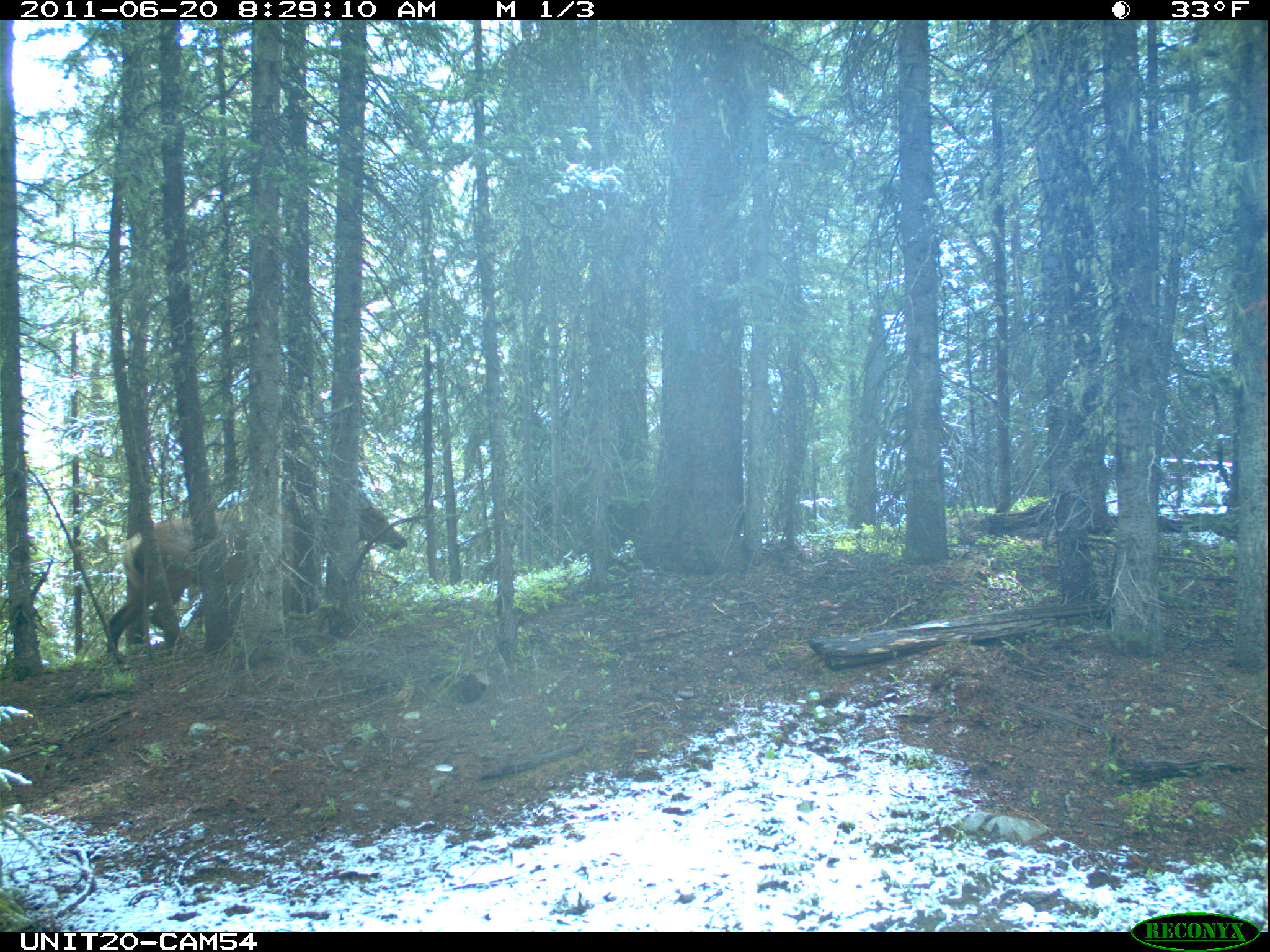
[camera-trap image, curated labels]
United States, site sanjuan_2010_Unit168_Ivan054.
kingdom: Animalia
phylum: Chordata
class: Mammalia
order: Artiodactyla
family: Cervidae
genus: Cervus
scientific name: Cervus elaphus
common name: red deer